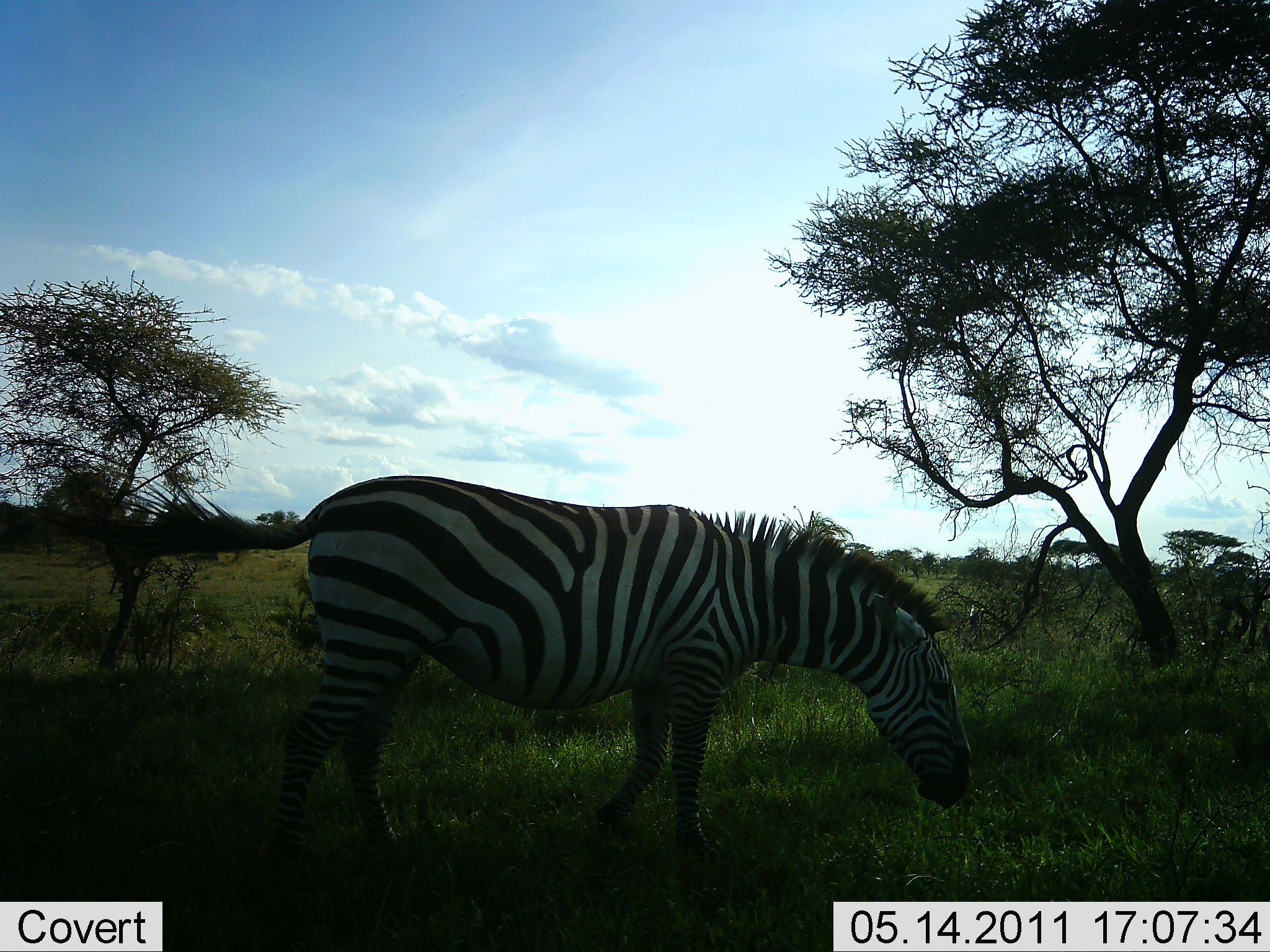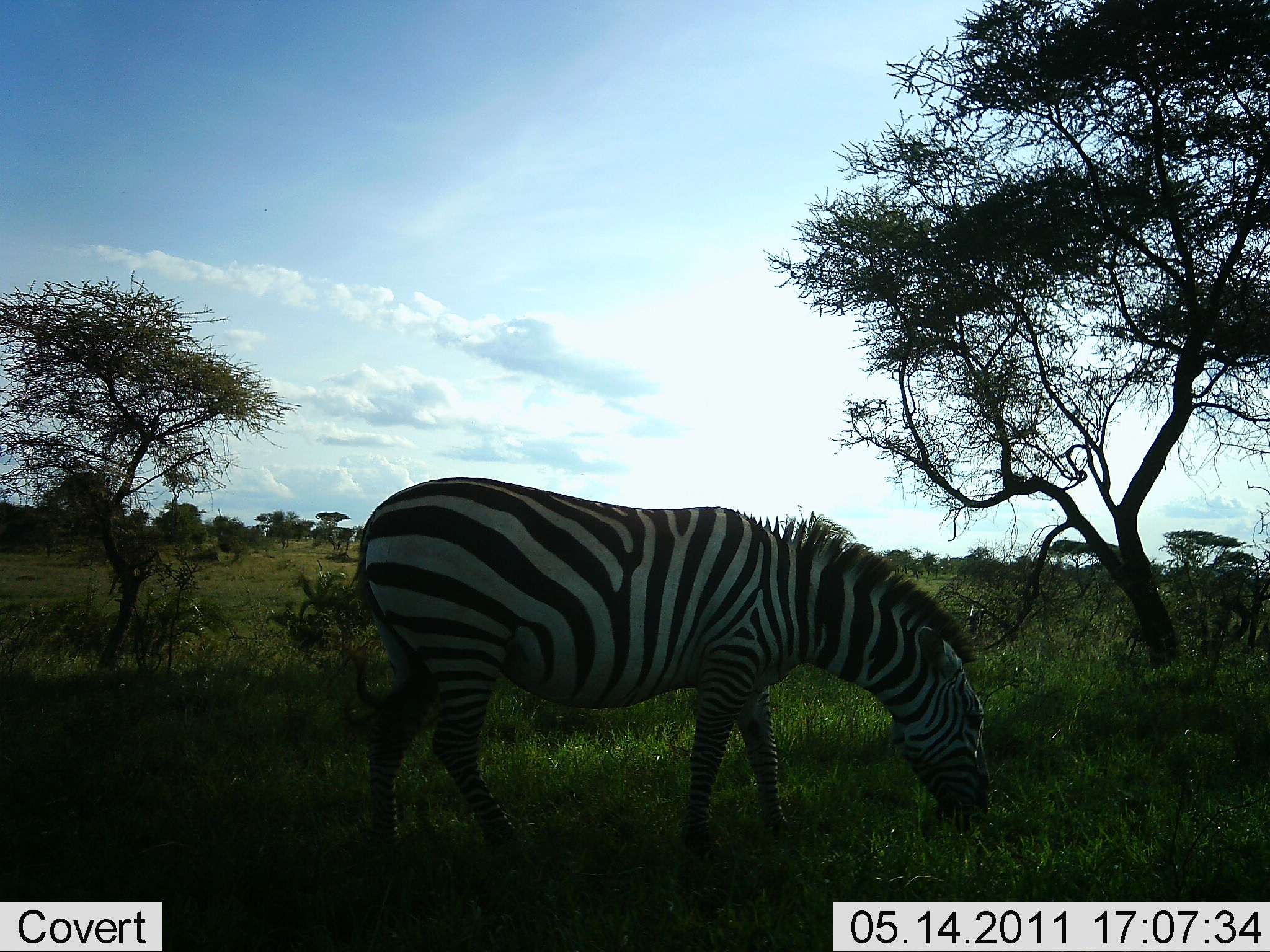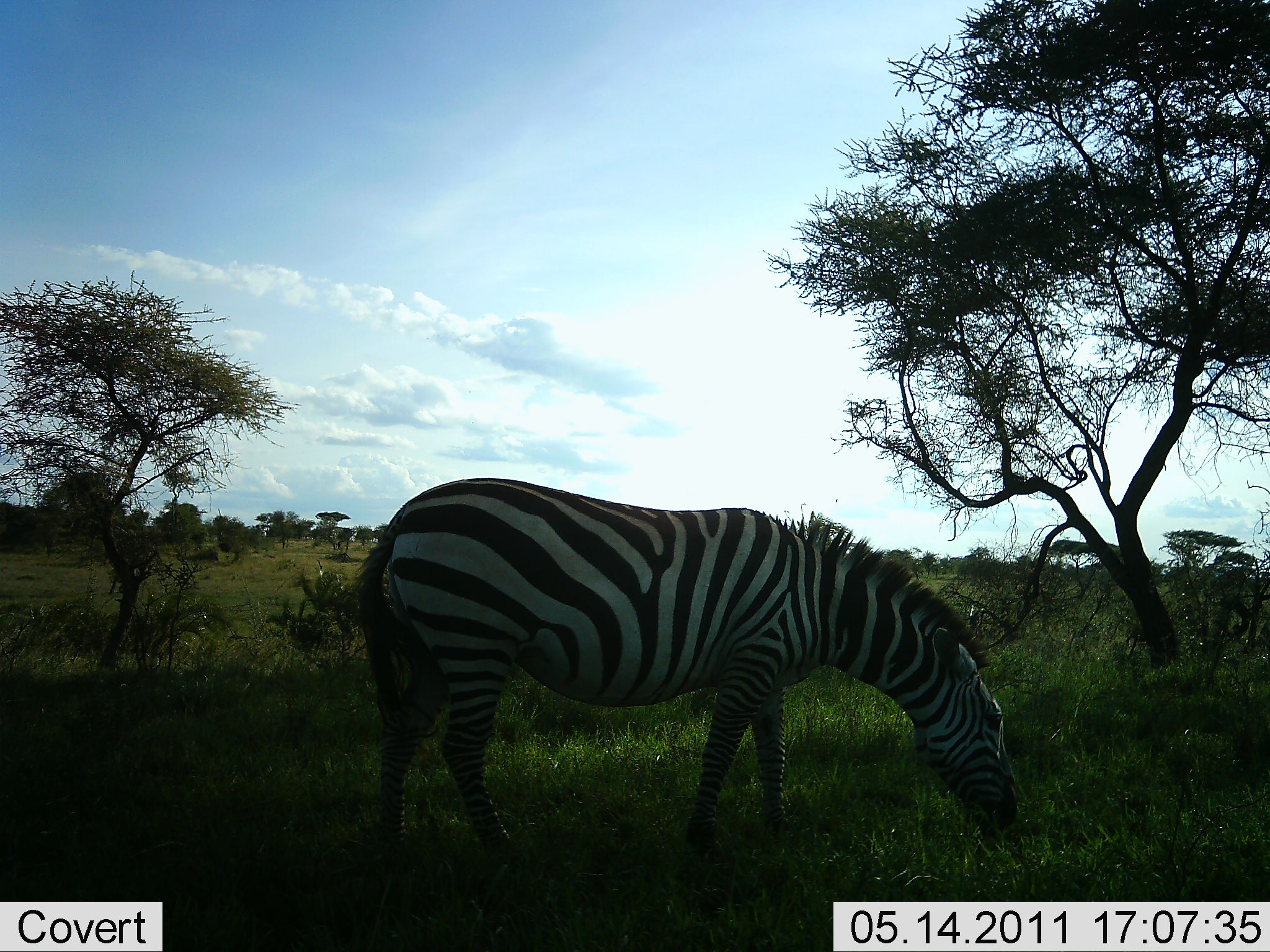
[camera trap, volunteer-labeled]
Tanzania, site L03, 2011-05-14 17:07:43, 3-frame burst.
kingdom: Animalia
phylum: Chordata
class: Mammalia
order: Perissodactyla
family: Equidae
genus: Equus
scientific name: Equus quagga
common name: plains zebra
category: zebra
Zebra (plains zebra) (Equus quagga), count 1. Behavior (volunteer vote fractions): standing 33%, resting 0%, moving 0%, interacting 0%. Young present (vote fraction): 0%. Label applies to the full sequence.